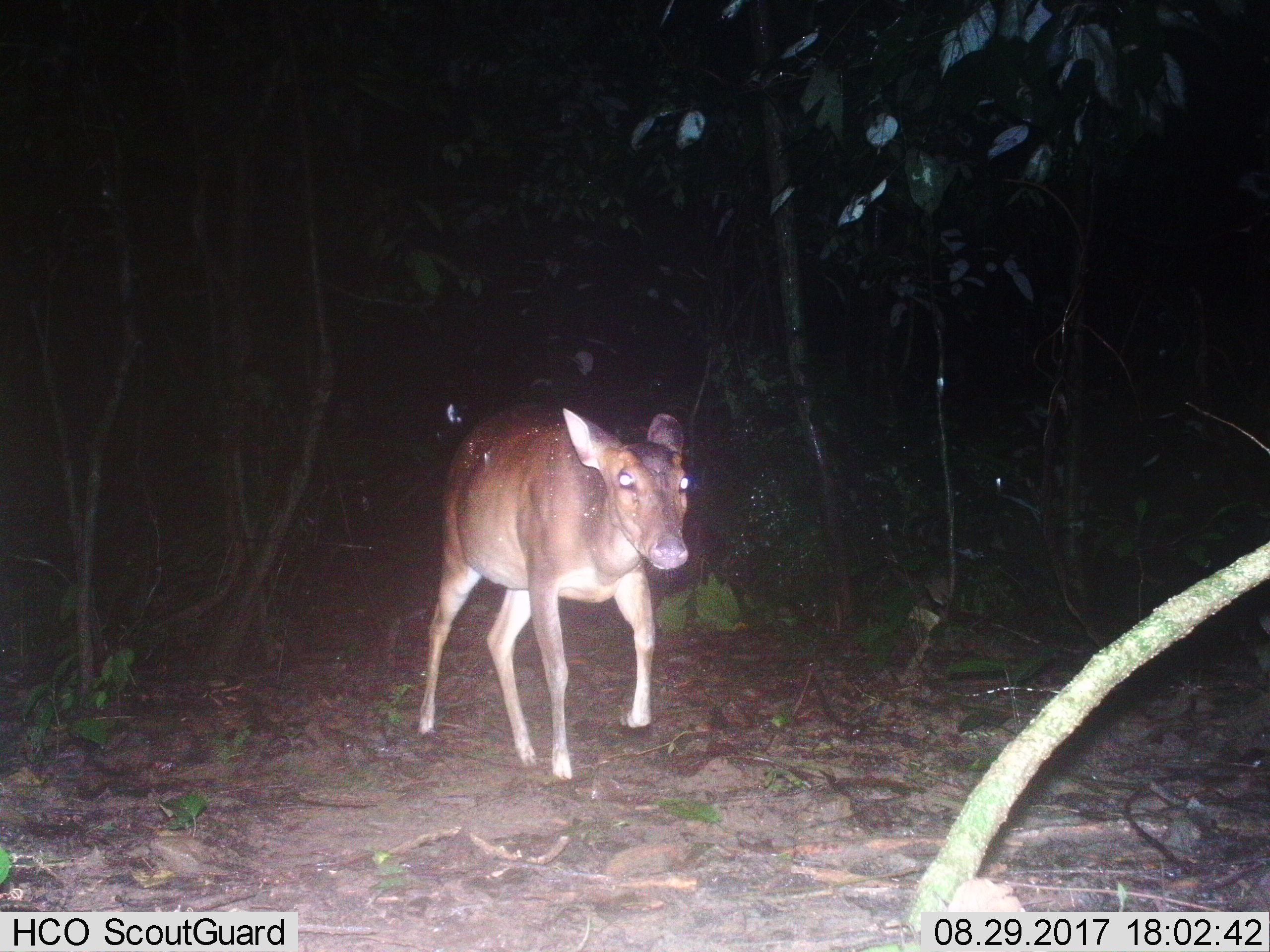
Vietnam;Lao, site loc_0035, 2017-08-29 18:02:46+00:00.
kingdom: Animalia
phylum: Chordata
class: Mammalia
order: Artiodactyla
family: Cervidae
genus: Muntiacus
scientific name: Muntiacus vuquangensis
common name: large-antlered muntjac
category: large antlered muntjac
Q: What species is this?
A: Large antlered muntjac (large-antlered muntjac) (Muntiacus vuquangensis).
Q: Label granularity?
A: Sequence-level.